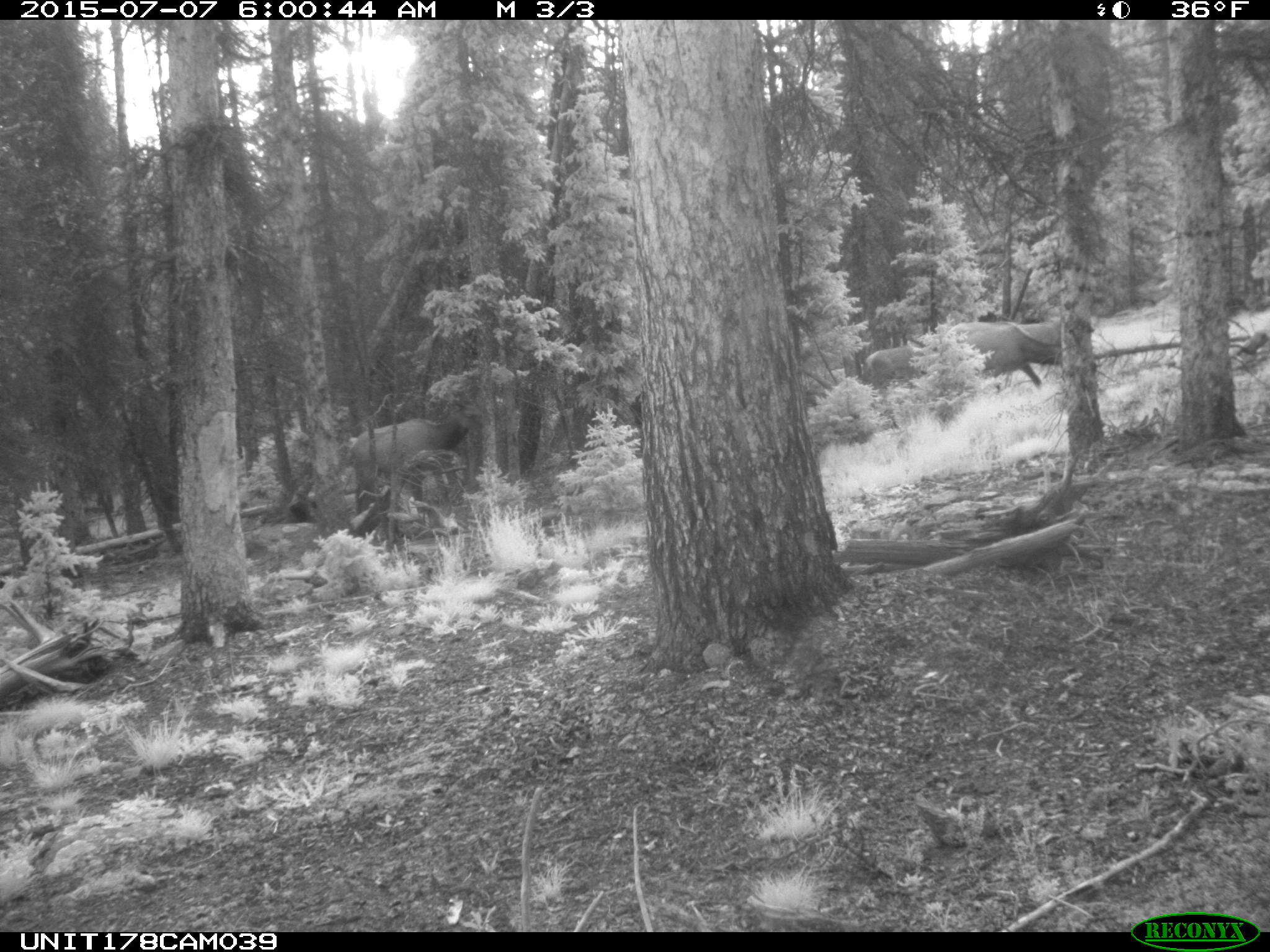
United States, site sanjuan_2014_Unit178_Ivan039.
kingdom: Animalia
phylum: Chordata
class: Mammalia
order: Artiodactyla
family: Cervidae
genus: Cervus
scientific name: Cervus elaphus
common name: red deer